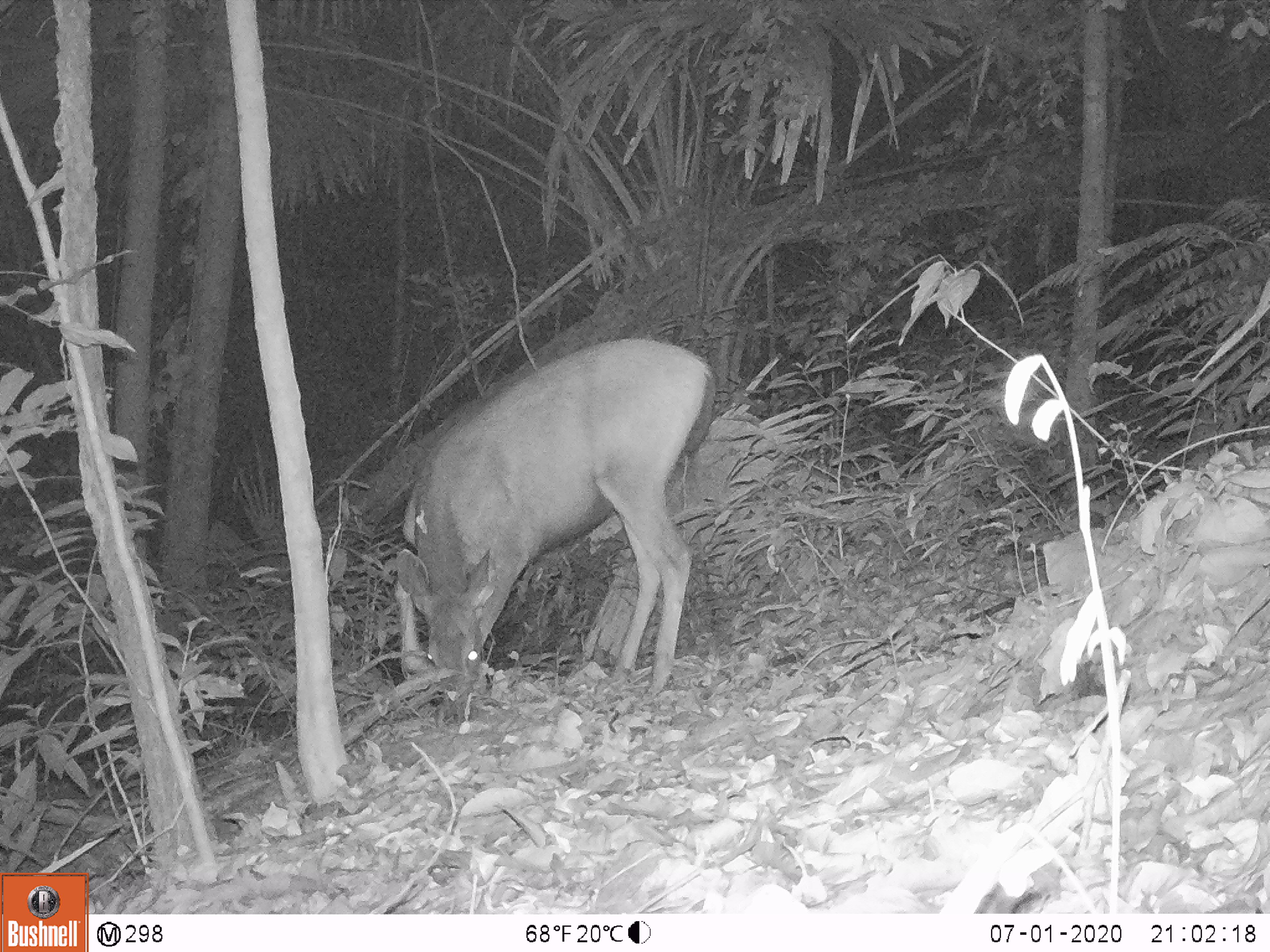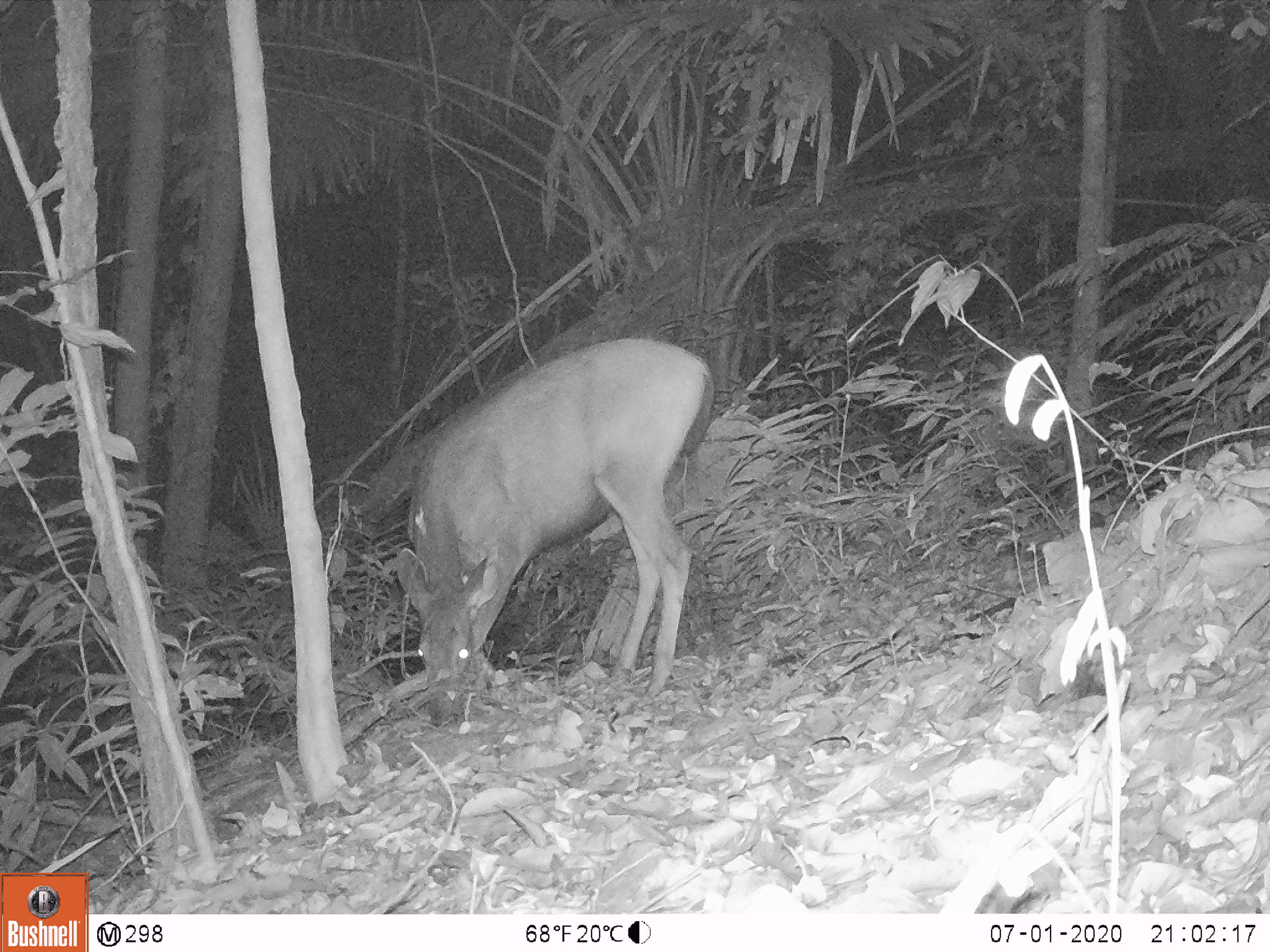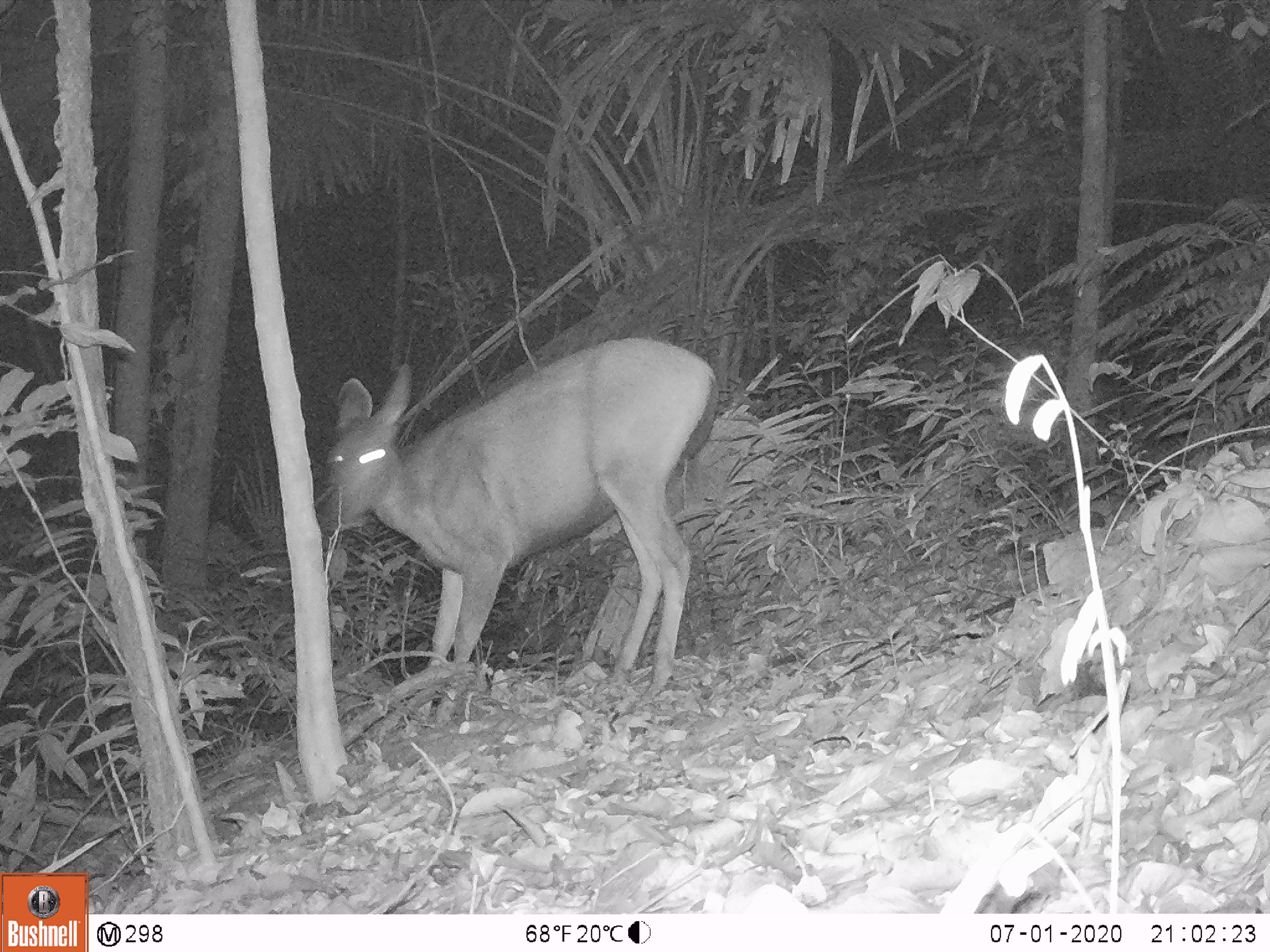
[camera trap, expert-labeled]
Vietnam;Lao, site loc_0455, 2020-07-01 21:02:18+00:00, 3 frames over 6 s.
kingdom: Animalia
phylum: Chordata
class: Mammalia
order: Artiodactyla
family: Cervidae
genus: Rusa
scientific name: Rusa unicolor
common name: sambar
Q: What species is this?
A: Sambar (Rusa unicolor).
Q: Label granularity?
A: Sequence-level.